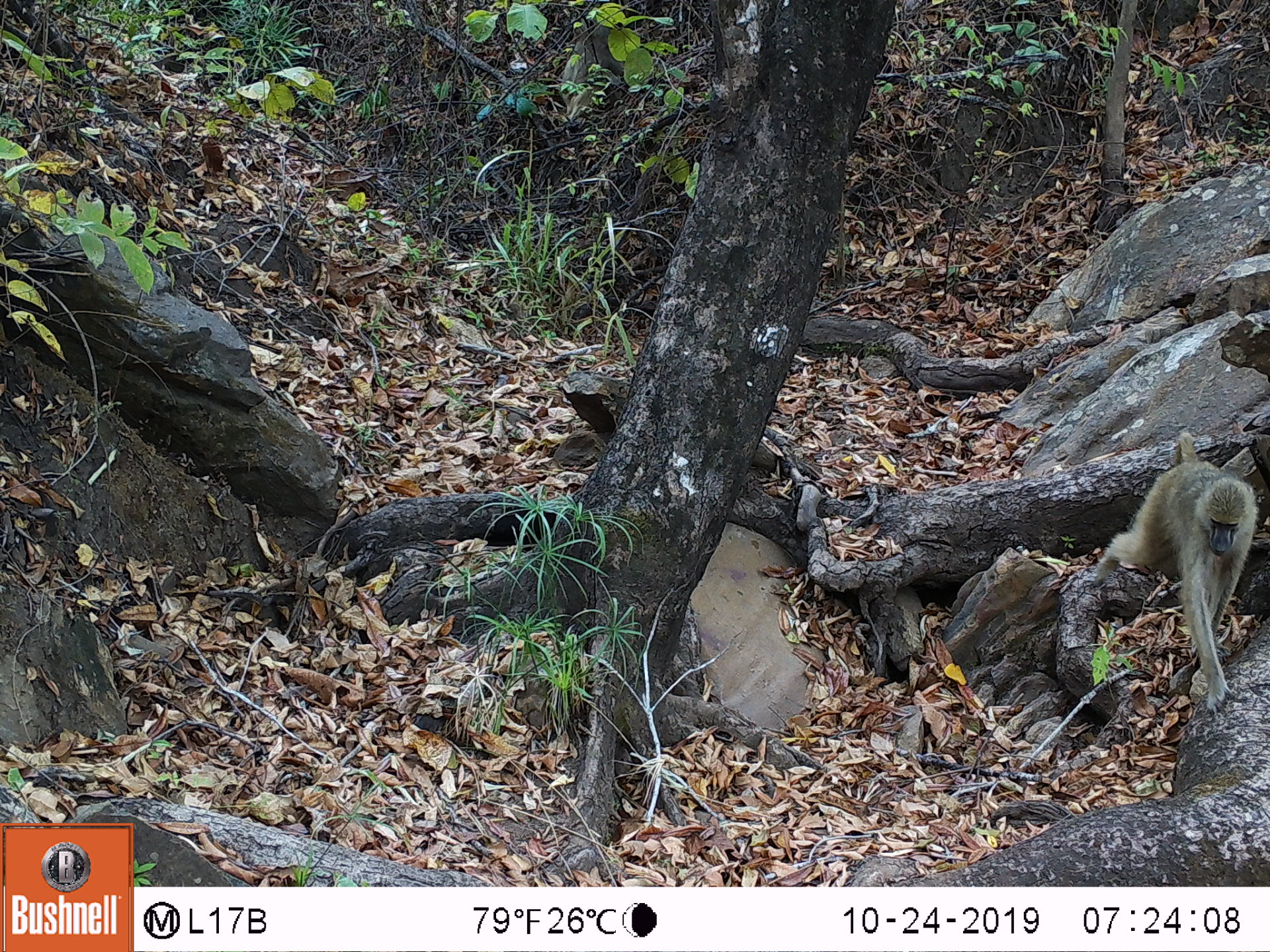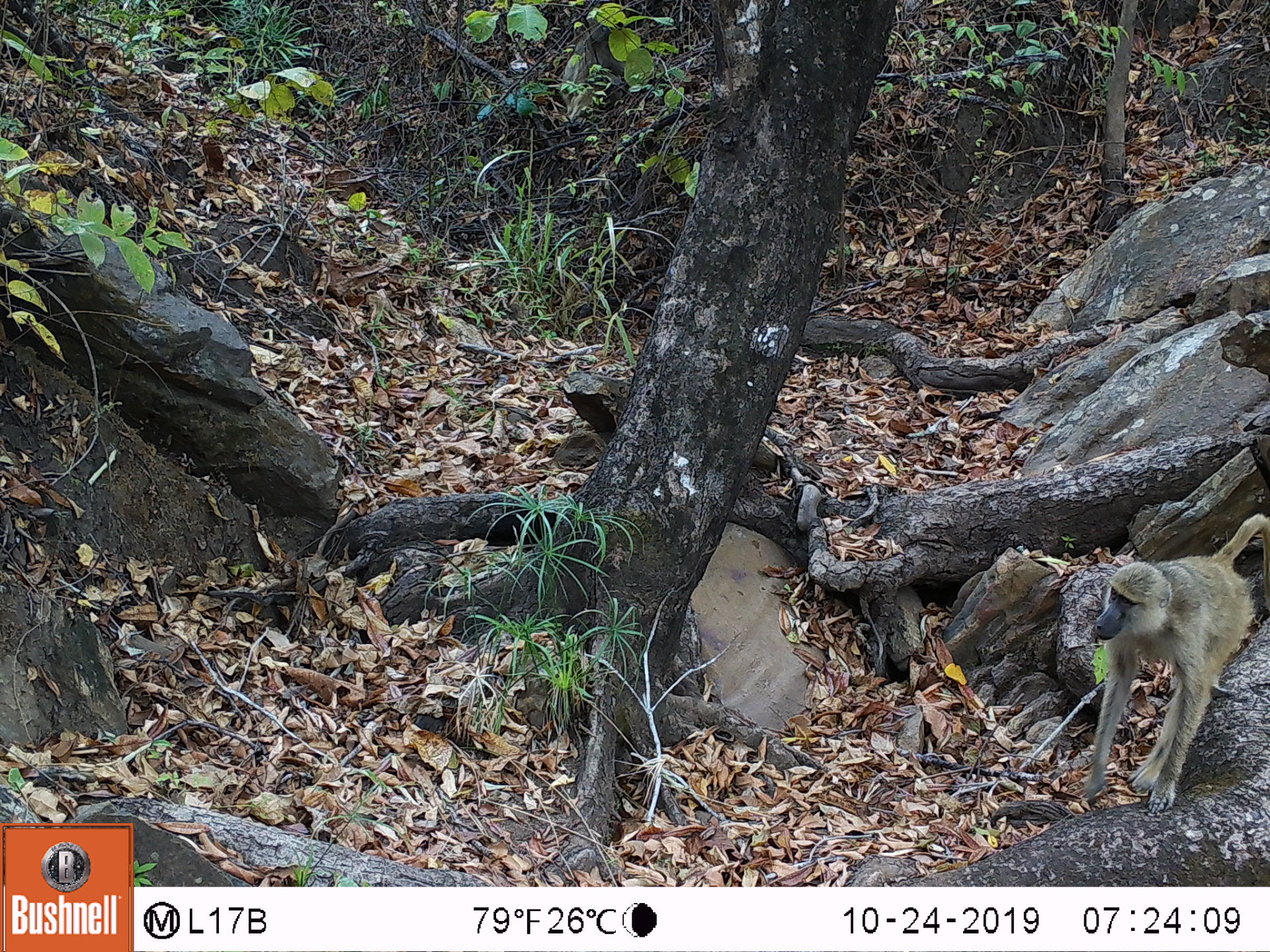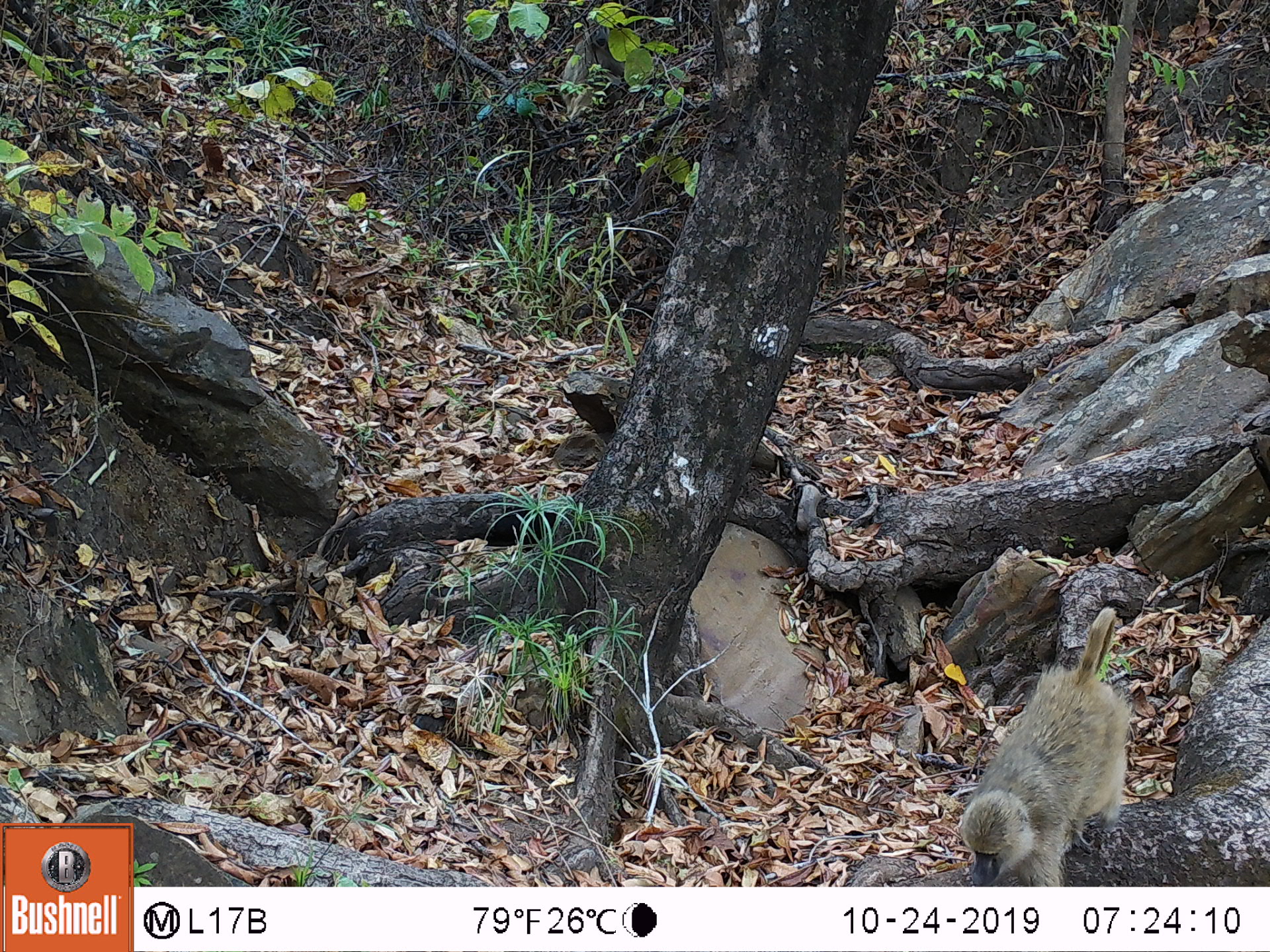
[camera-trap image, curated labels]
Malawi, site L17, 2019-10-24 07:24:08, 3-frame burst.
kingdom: Animalia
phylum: Chordata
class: Mammalia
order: Primates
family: Cercopithecidae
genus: Papio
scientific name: Papio cynocephalus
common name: yellow baboon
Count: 1.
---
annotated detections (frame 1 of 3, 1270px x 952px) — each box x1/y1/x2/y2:
yellow baboon: 1094/434/1263/702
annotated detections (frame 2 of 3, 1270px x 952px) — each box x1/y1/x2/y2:
yellow baboon: 1059/516/1262/819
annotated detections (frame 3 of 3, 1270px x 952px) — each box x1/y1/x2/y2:
yellow baboon: 956/602/1133/882